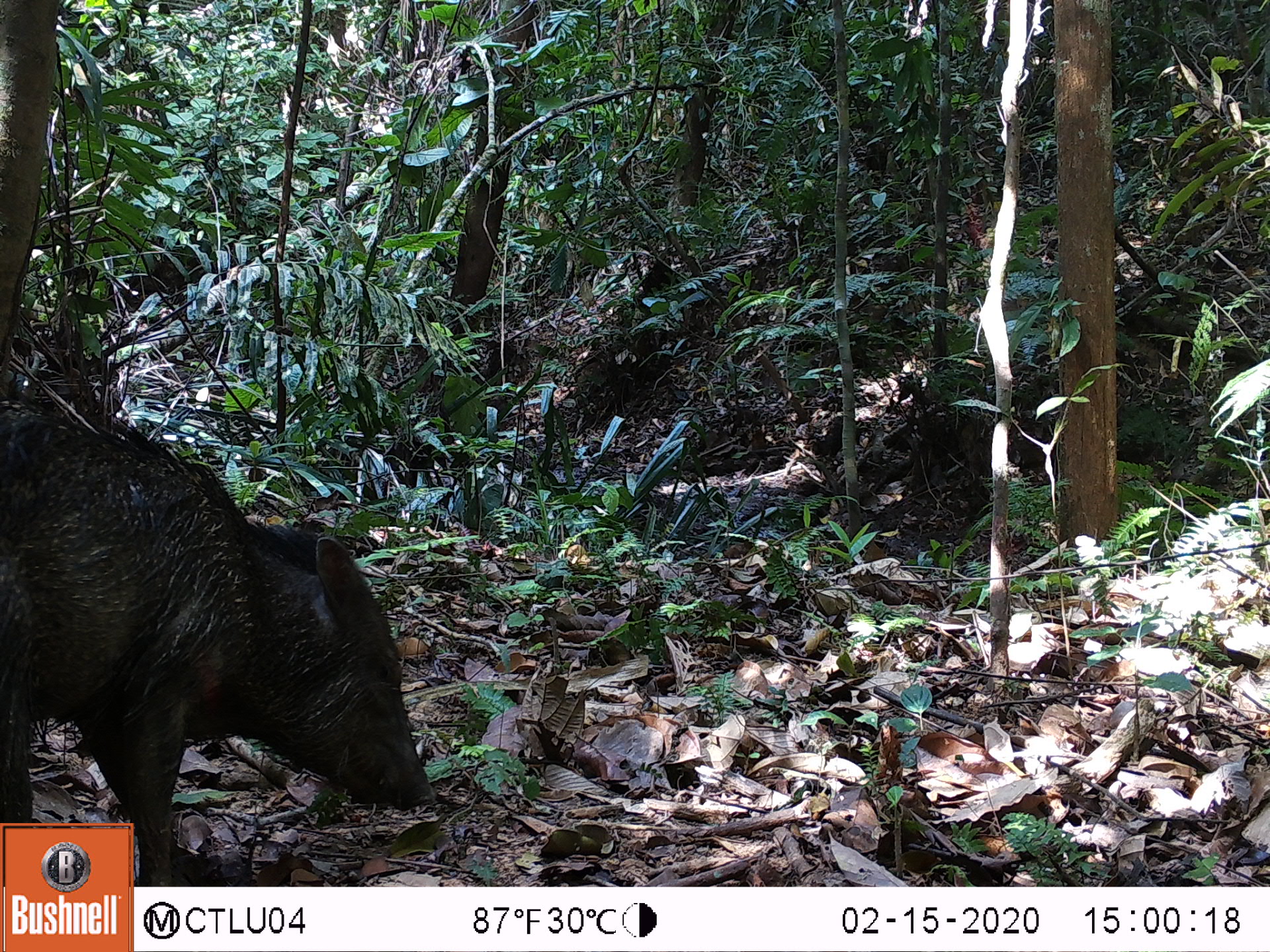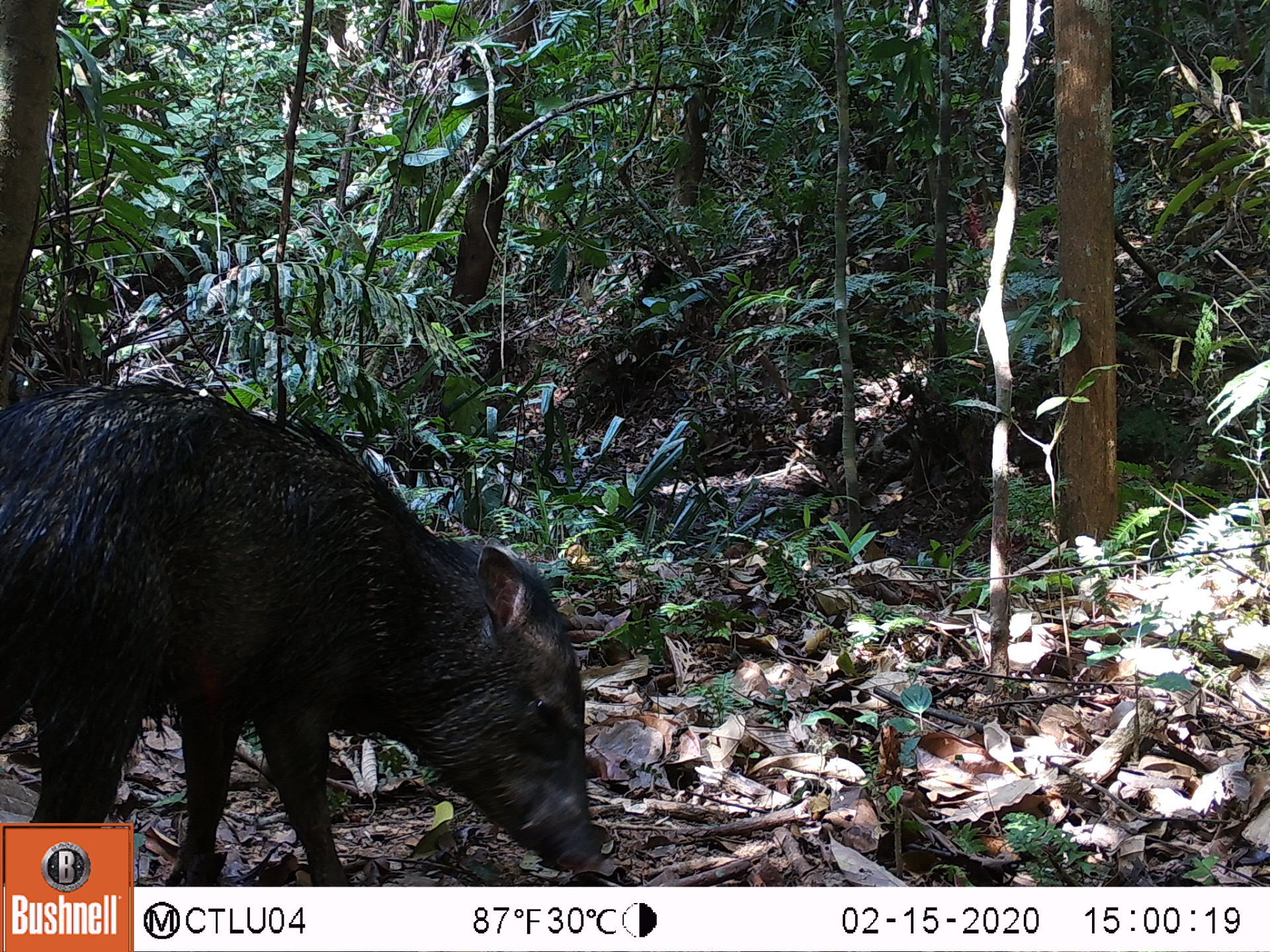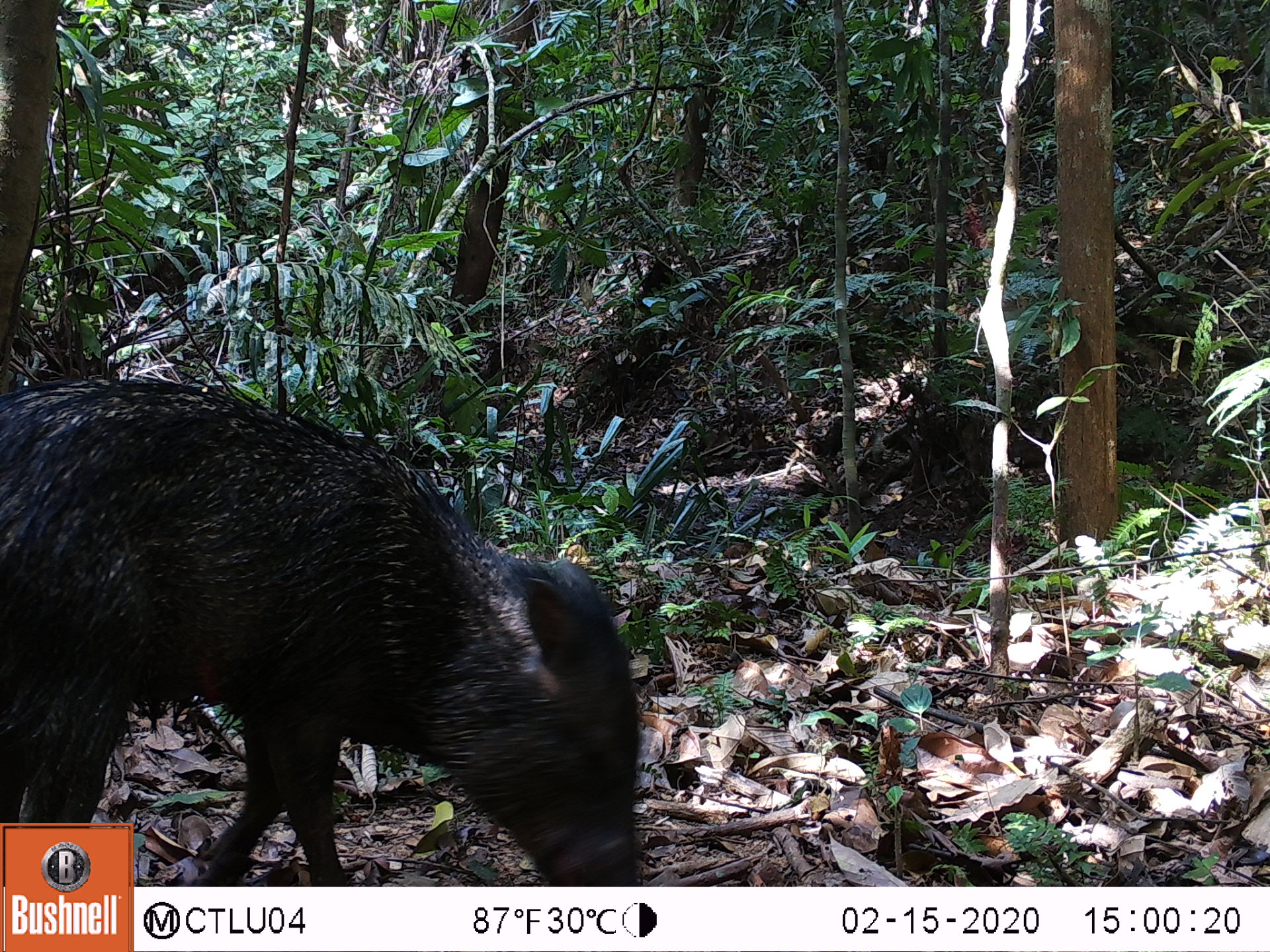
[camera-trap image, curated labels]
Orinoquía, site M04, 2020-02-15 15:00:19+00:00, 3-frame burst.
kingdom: Animalia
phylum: Chordata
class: Mammalia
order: Artiodactyla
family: Tayassuidae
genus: Pecari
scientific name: Pecari tajacu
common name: collared peccary